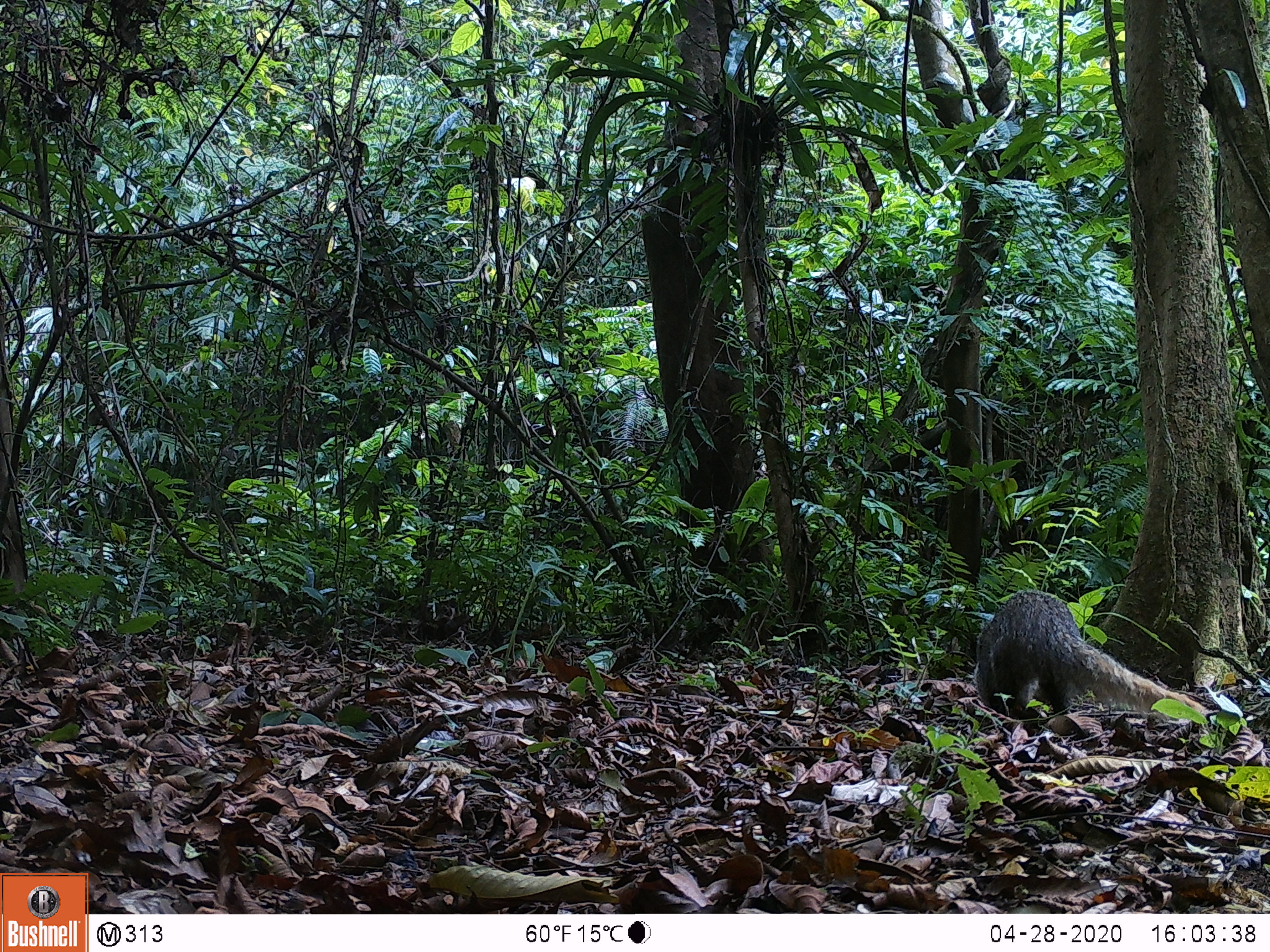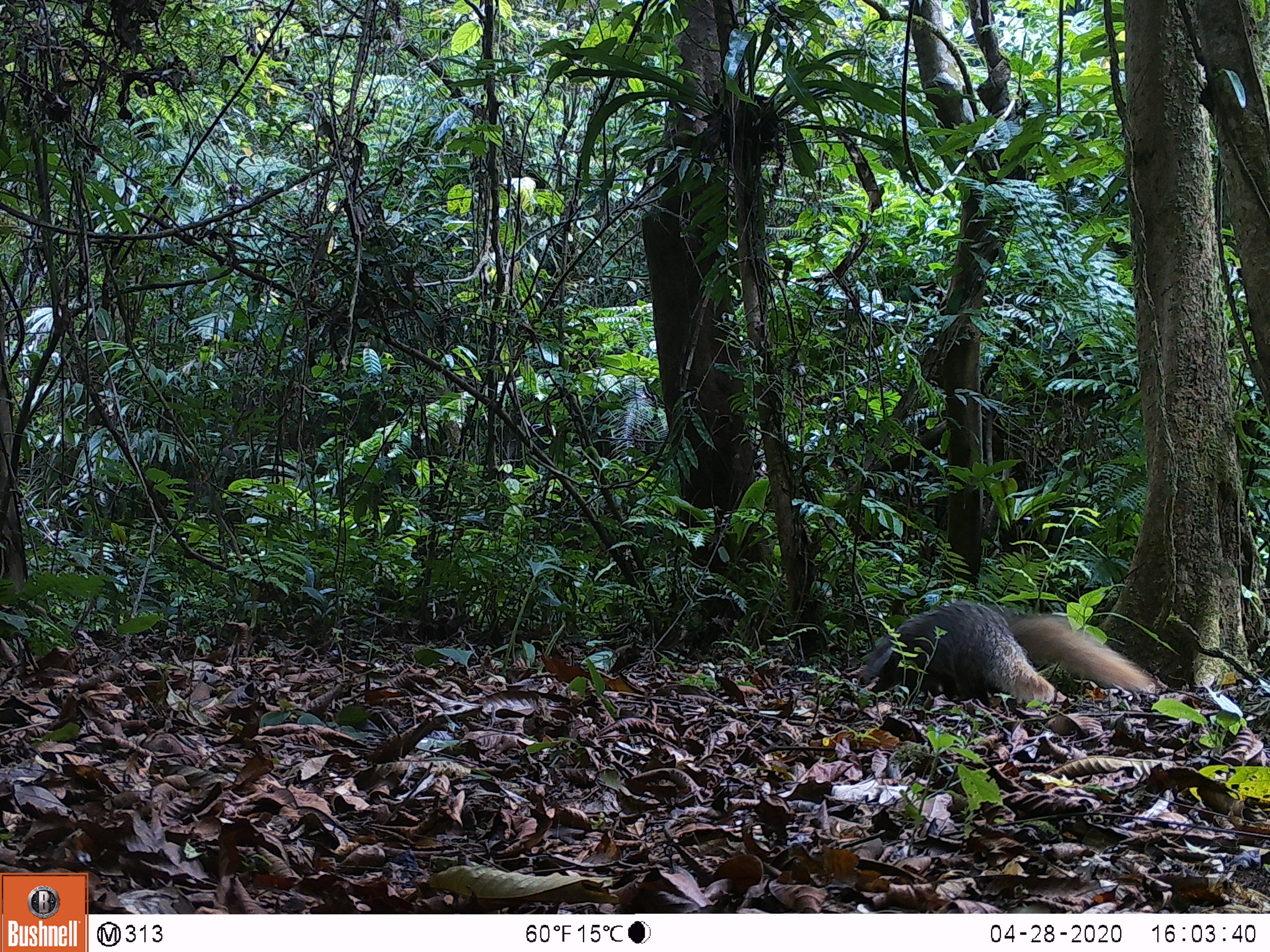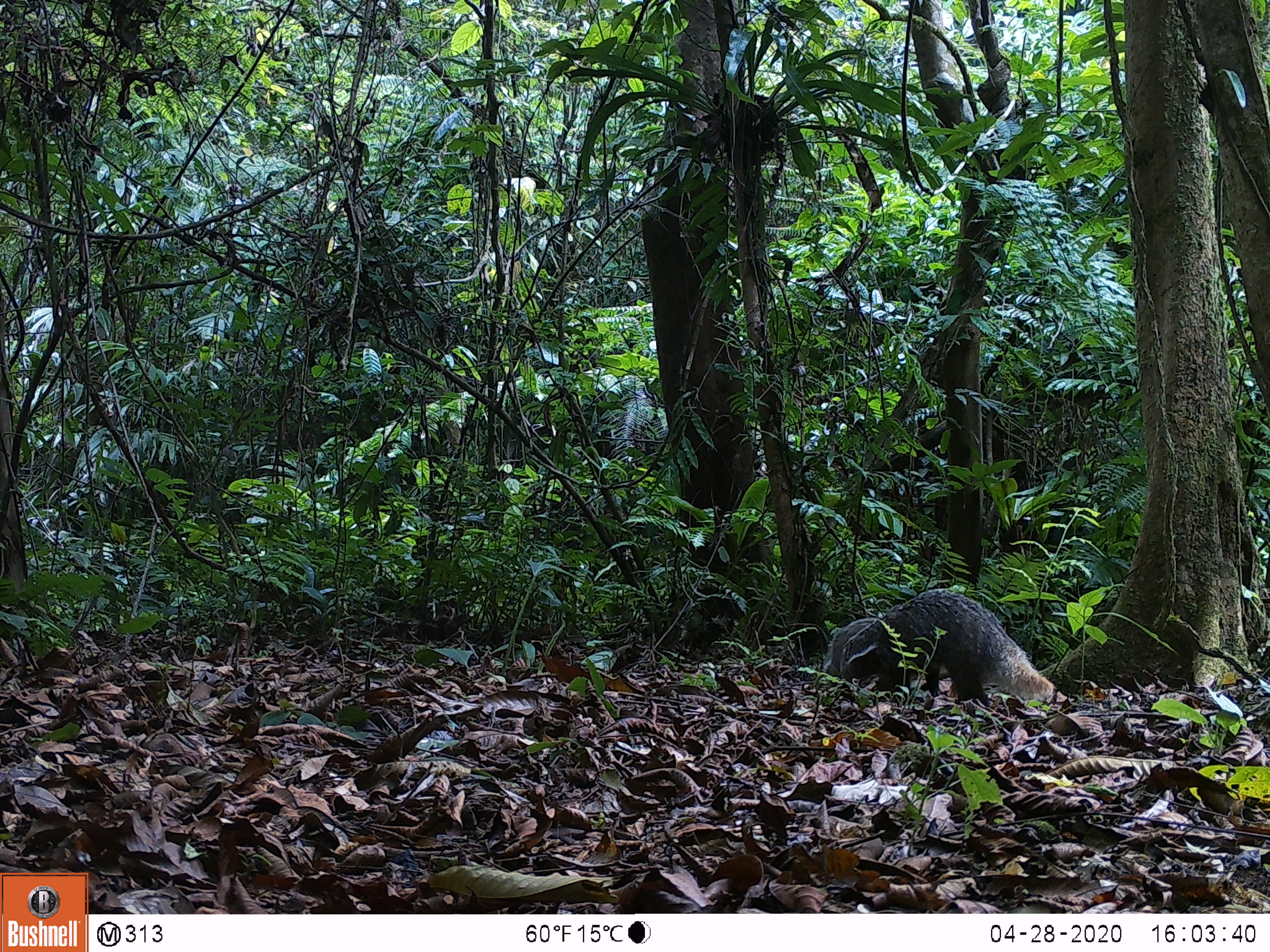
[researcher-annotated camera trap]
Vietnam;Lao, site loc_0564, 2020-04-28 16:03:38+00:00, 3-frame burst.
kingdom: Animalia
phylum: Chordata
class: Mammalia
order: Carnivora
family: Herpestidae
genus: Urva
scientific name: Urva urva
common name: crab-eating mongoose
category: crab eating mongoose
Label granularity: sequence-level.